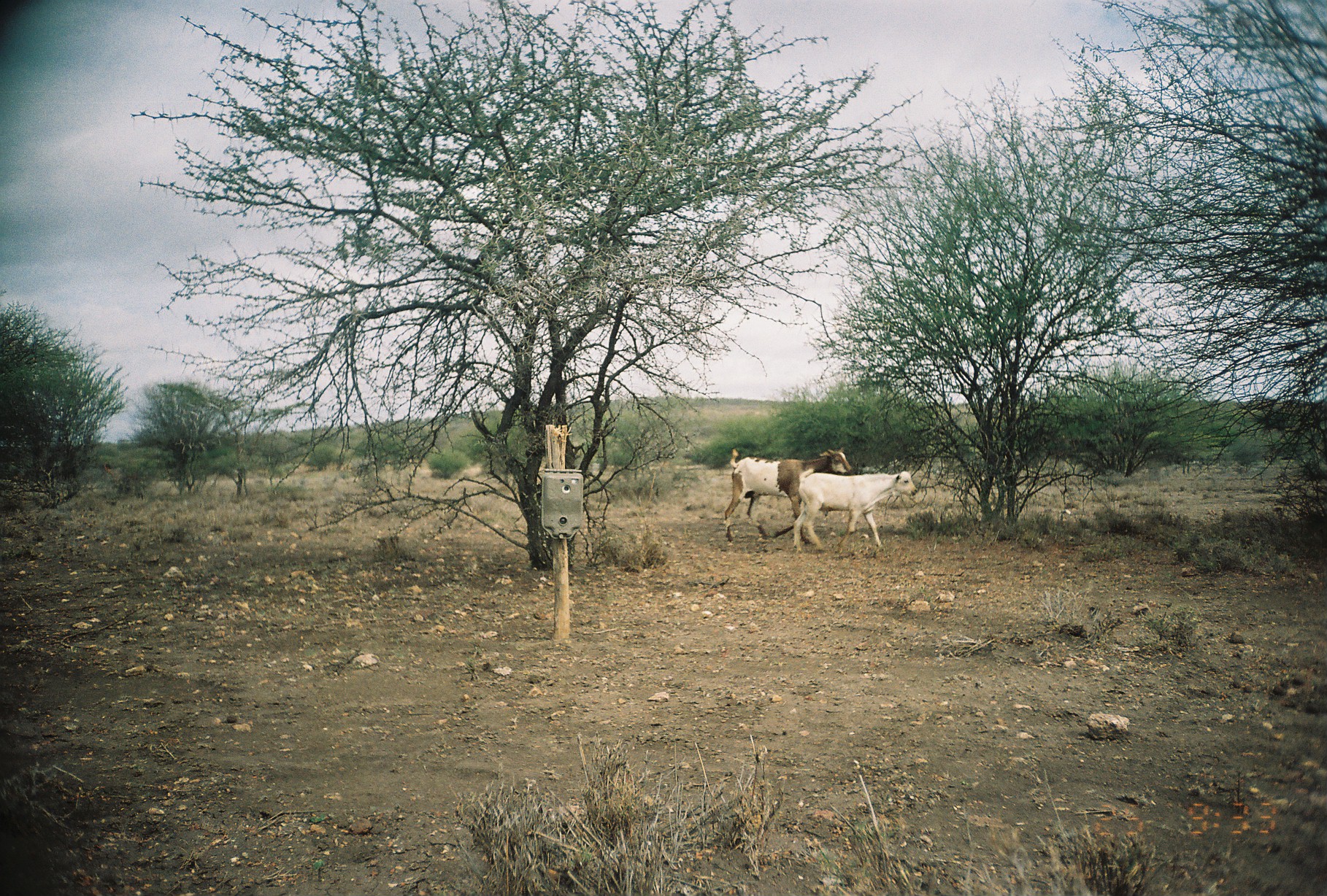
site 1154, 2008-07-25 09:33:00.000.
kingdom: Animalia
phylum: Chordata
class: Mammalia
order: Artiodactyla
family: Bovidae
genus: Capra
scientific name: Capra aegagrus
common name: wild goat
Capra aegagrus (wild goat), count 2.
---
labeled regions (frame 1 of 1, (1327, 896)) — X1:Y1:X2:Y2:
capra aegagrus: 725:447:853:545; 793:467:918:554